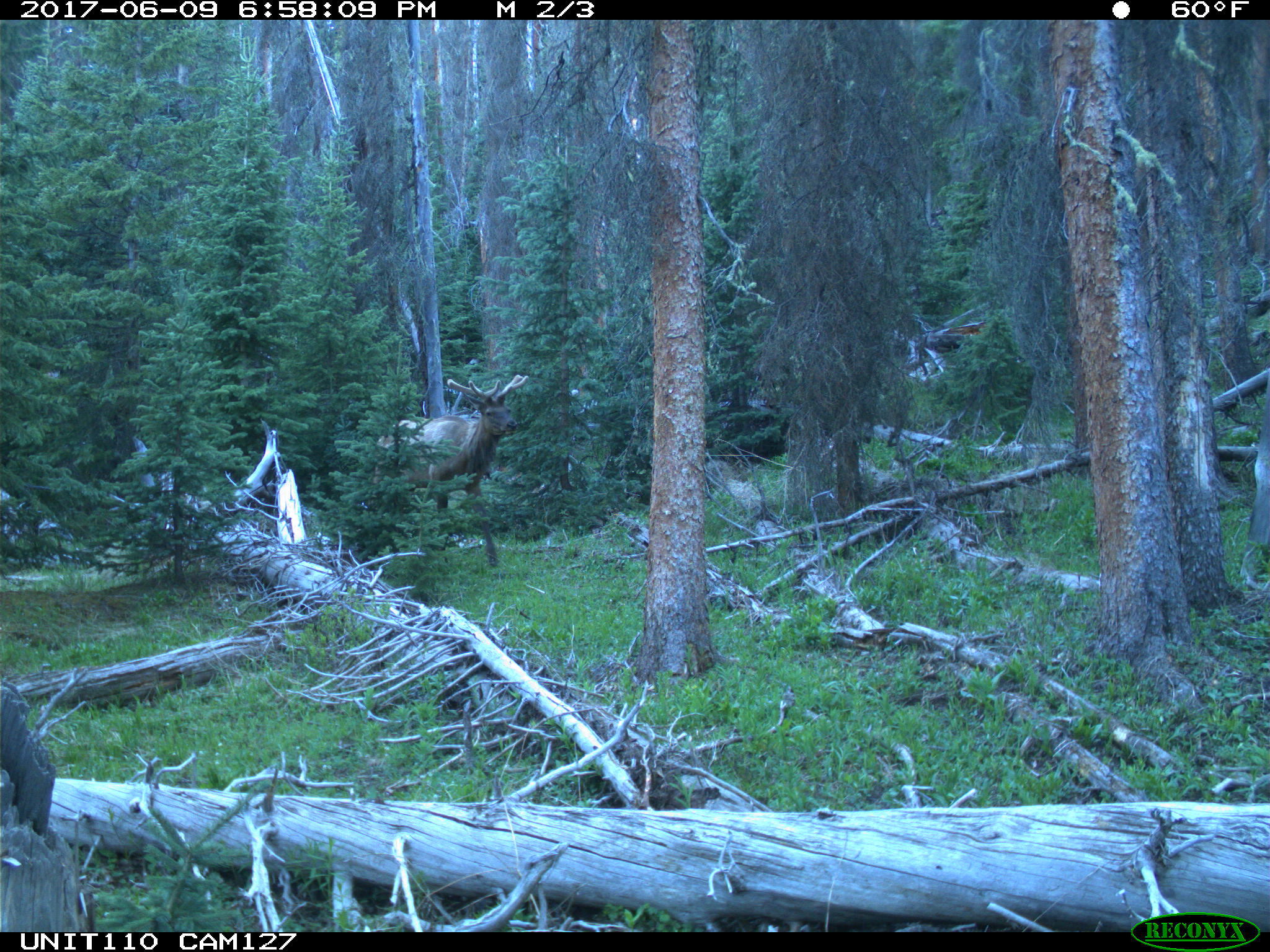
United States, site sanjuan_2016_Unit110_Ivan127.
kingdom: Animalia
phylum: Chordata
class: Mammalia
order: Artiodactyla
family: Cervidae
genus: Cervus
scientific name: Cervus elaphus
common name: red deer